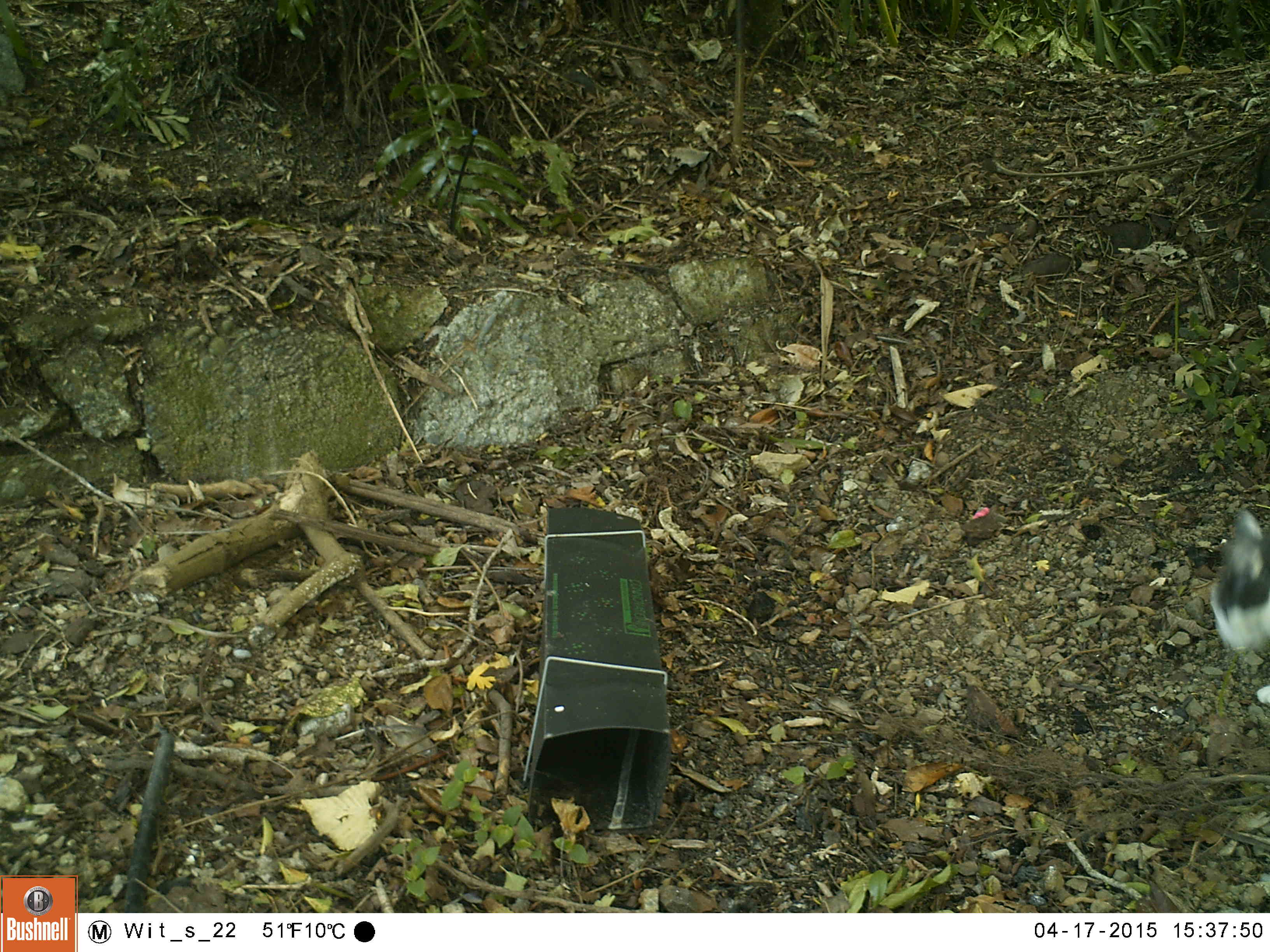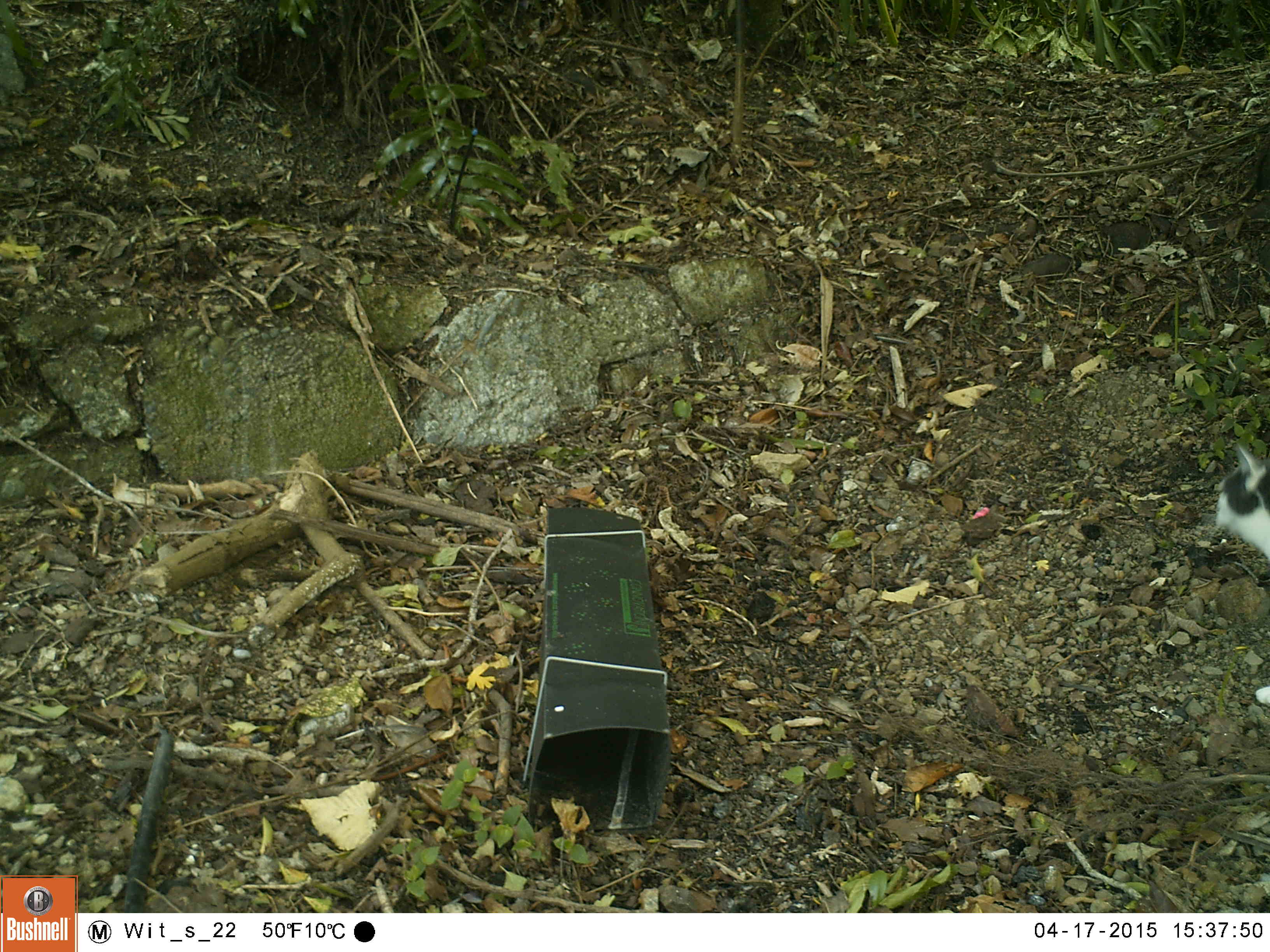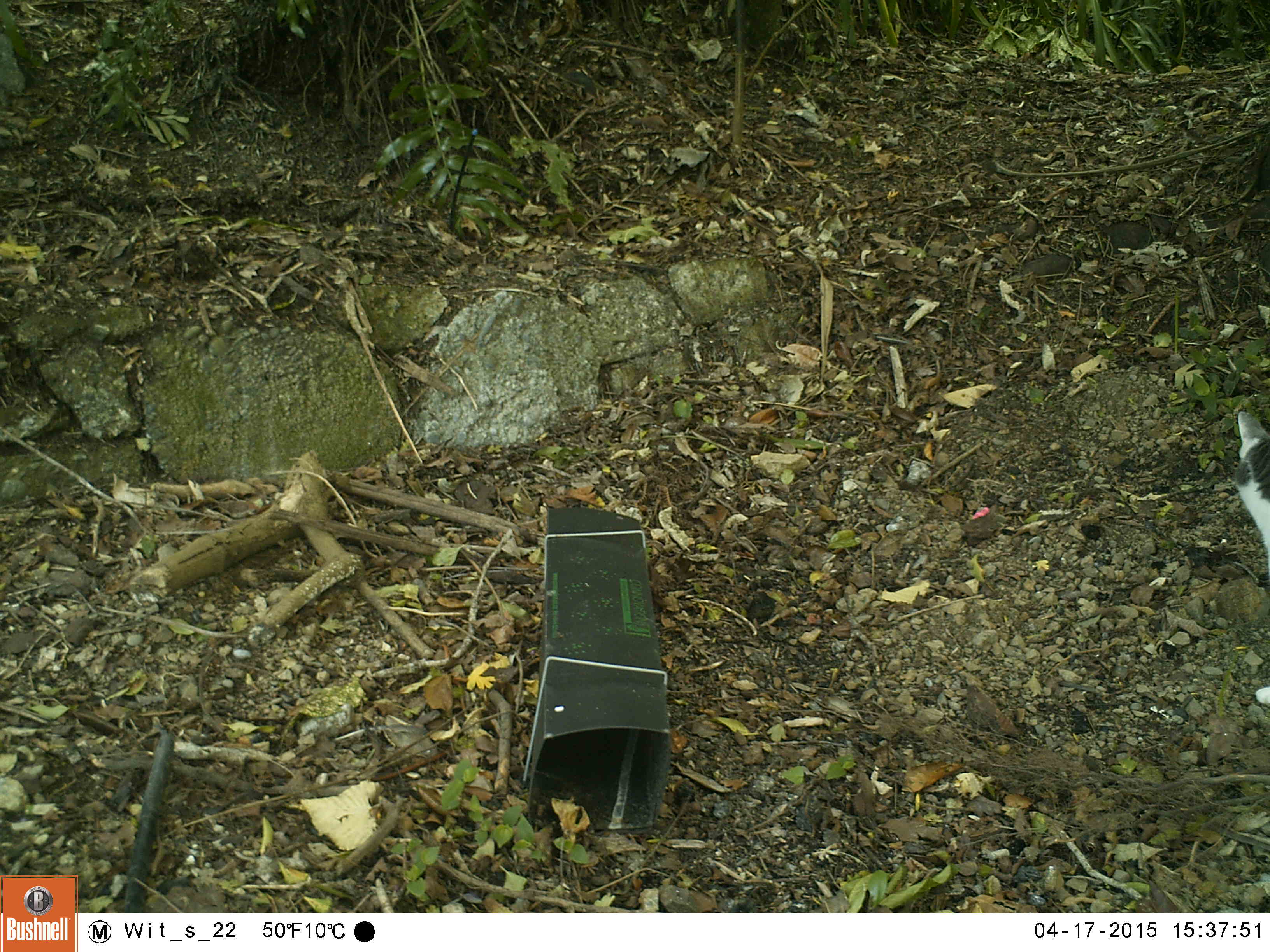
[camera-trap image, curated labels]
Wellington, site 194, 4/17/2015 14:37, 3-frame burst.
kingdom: Animalia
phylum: Chordata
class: Mammalia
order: Carnivora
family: Felidae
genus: Felis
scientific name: Felis catus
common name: cat